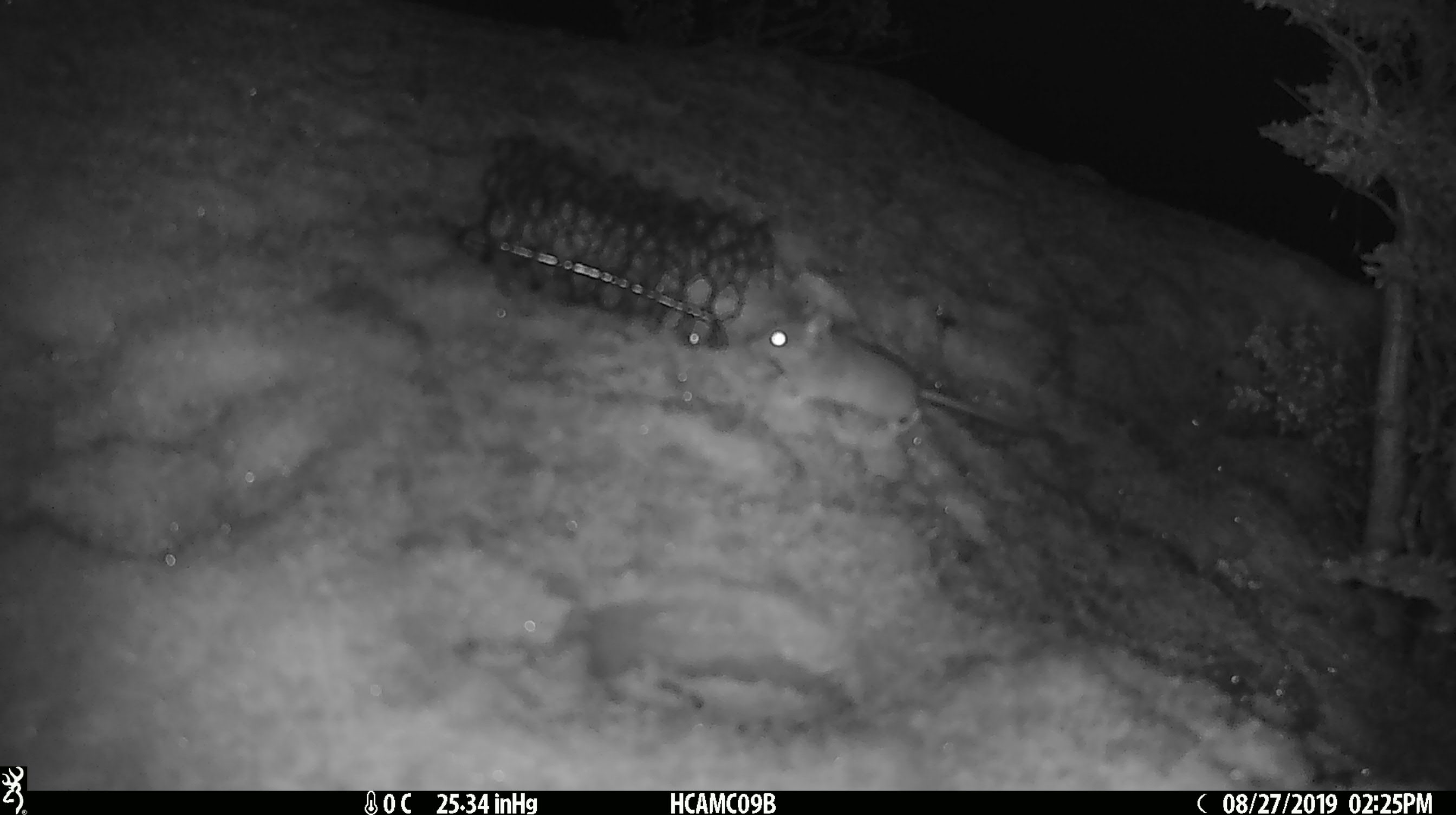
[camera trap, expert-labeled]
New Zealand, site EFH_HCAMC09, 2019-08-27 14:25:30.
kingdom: Animalia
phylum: Chordata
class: Mammalia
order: Rodentia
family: Muridae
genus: Mus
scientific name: Mus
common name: mouse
Mouse (Mus).